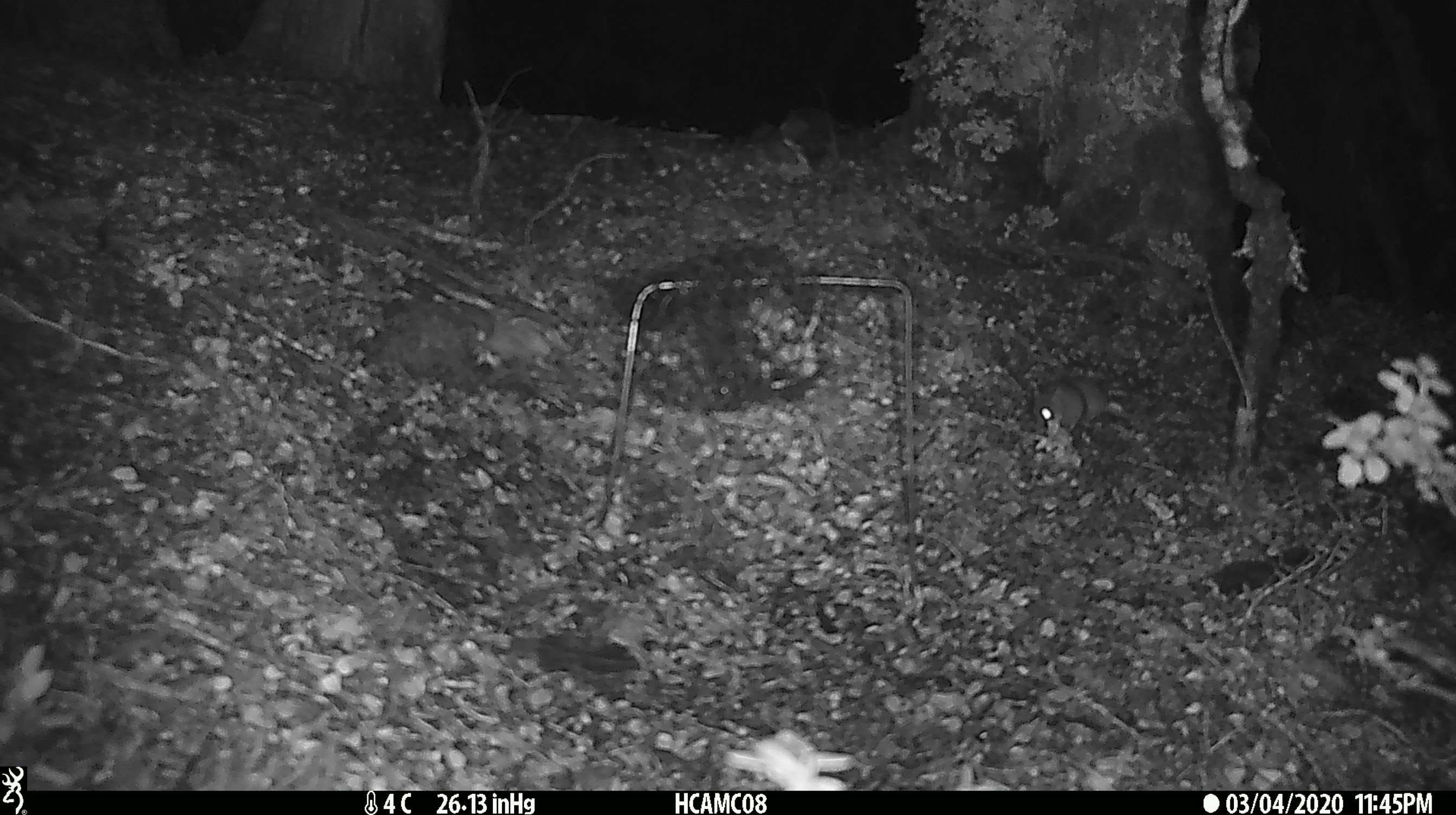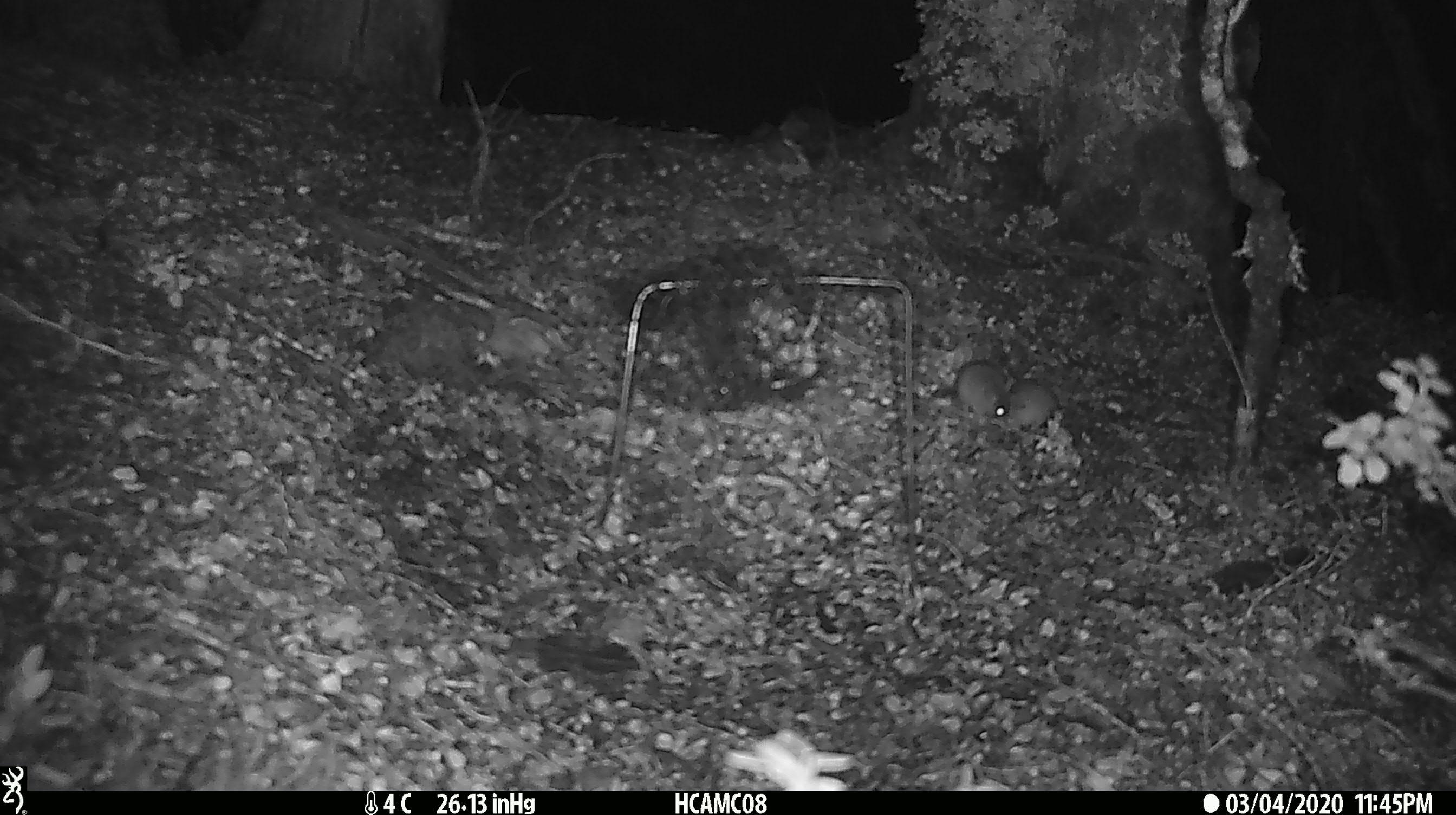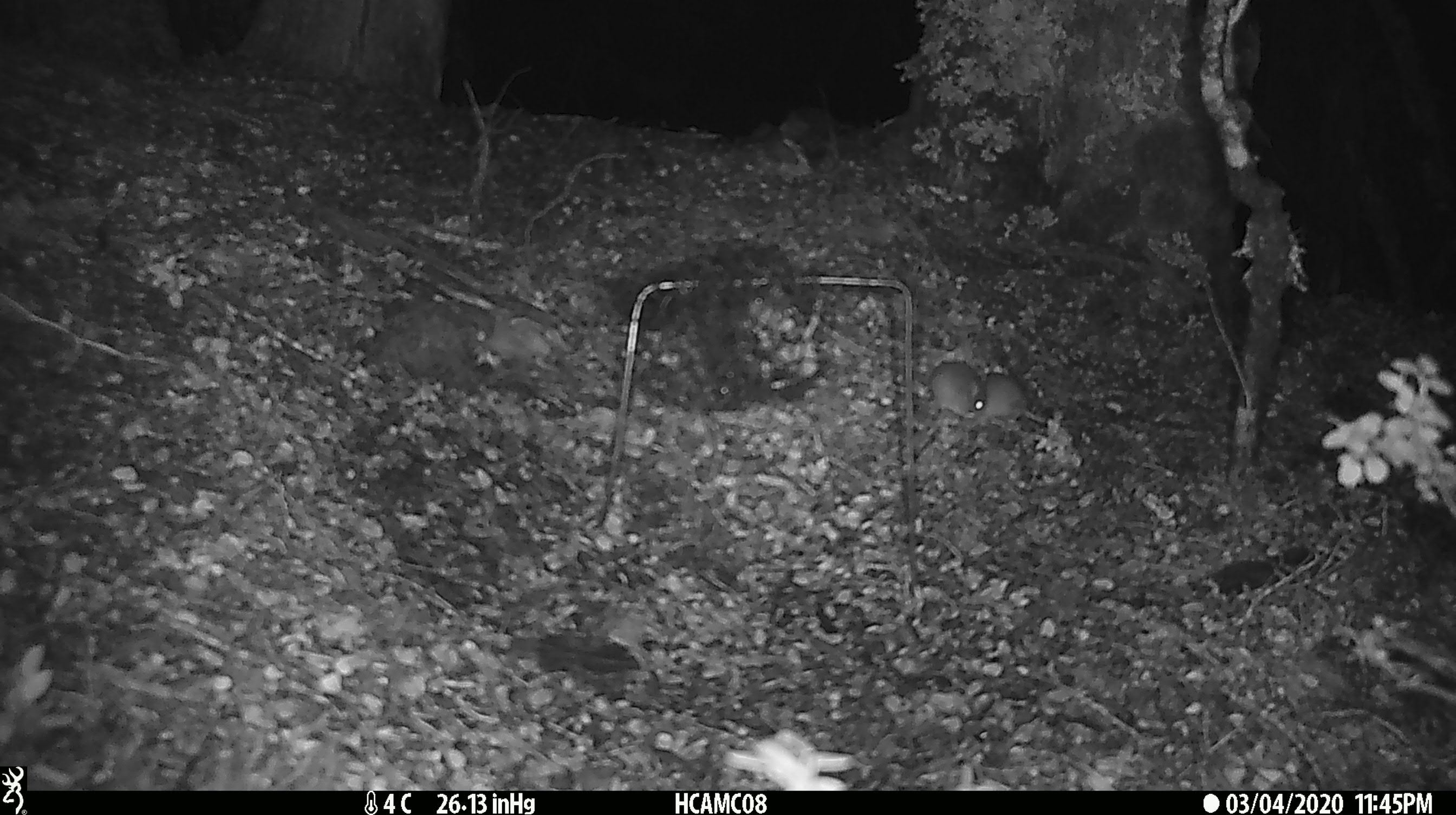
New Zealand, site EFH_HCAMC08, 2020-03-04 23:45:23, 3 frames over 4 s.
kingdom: Animalia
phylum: Chordata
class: Mammalia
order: Rodentia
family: Muridae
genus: Mus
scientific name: Mus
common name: mouse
Mouse (Mus).